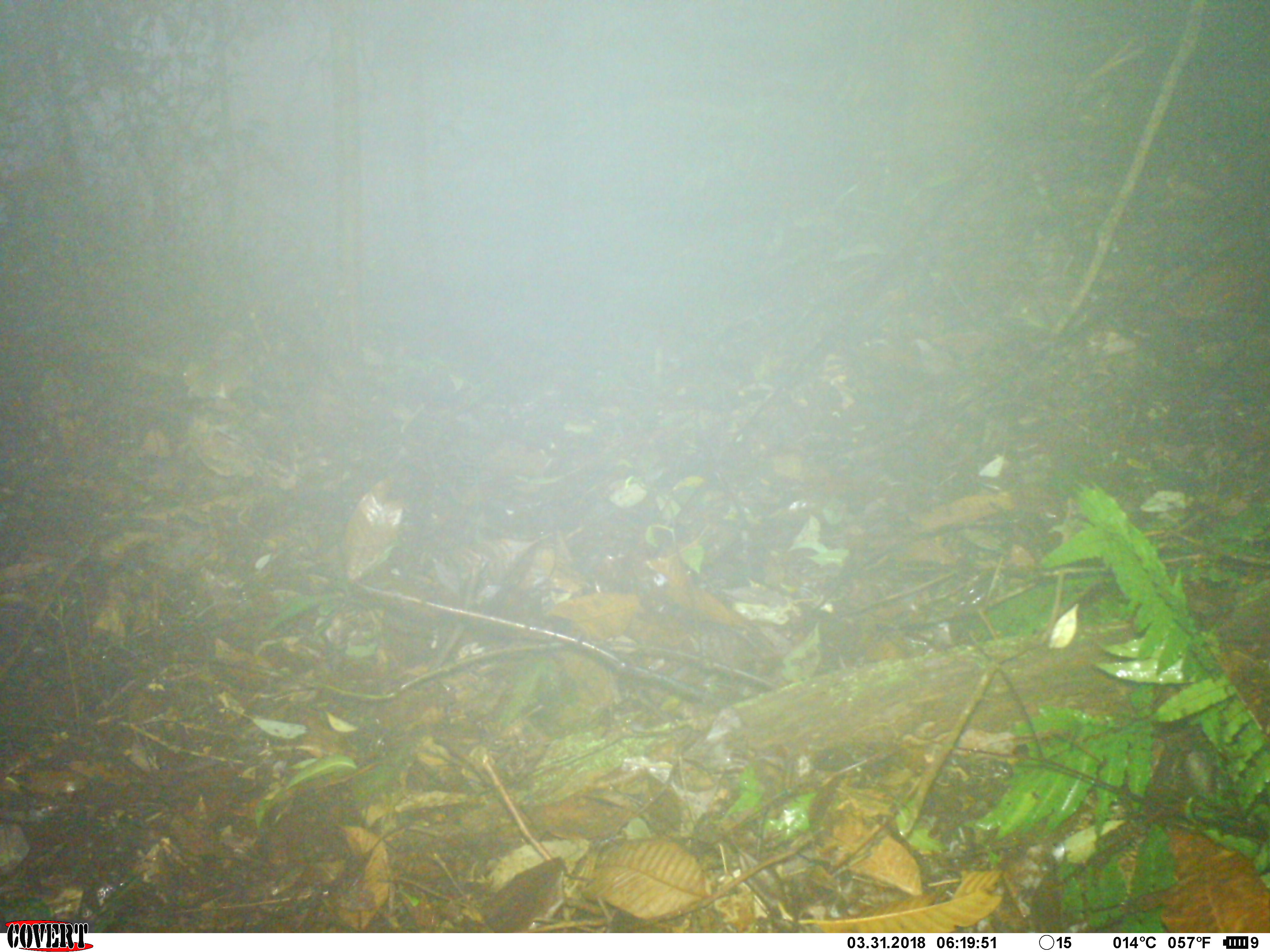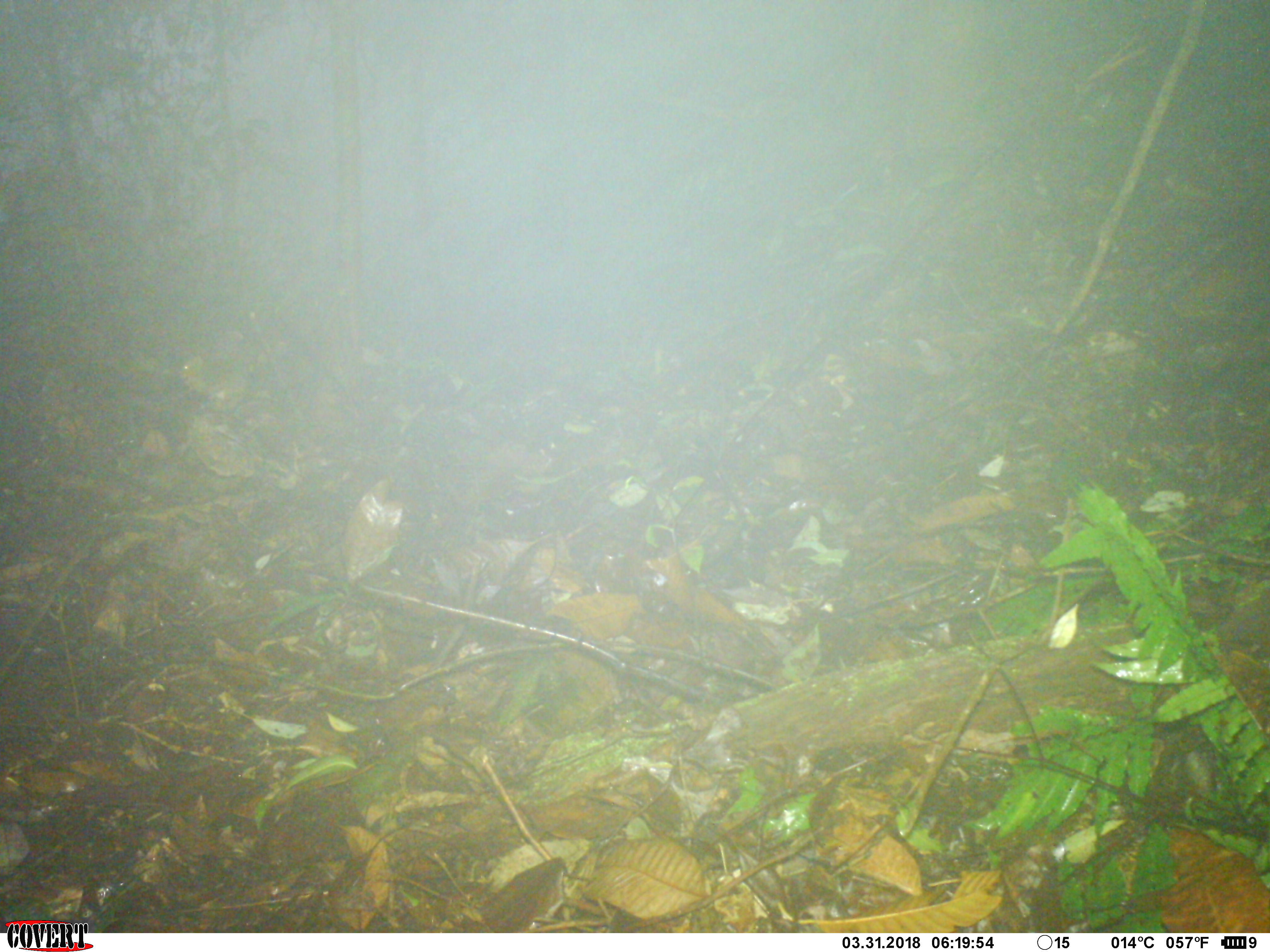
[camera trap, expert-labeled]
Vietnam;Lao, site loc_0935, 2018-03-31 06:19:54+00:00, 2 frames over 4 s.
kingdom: Animalia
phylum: Chordata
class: Mammalia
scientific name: Mammalia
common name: mammal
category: unidentified small mammal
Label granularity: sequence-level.